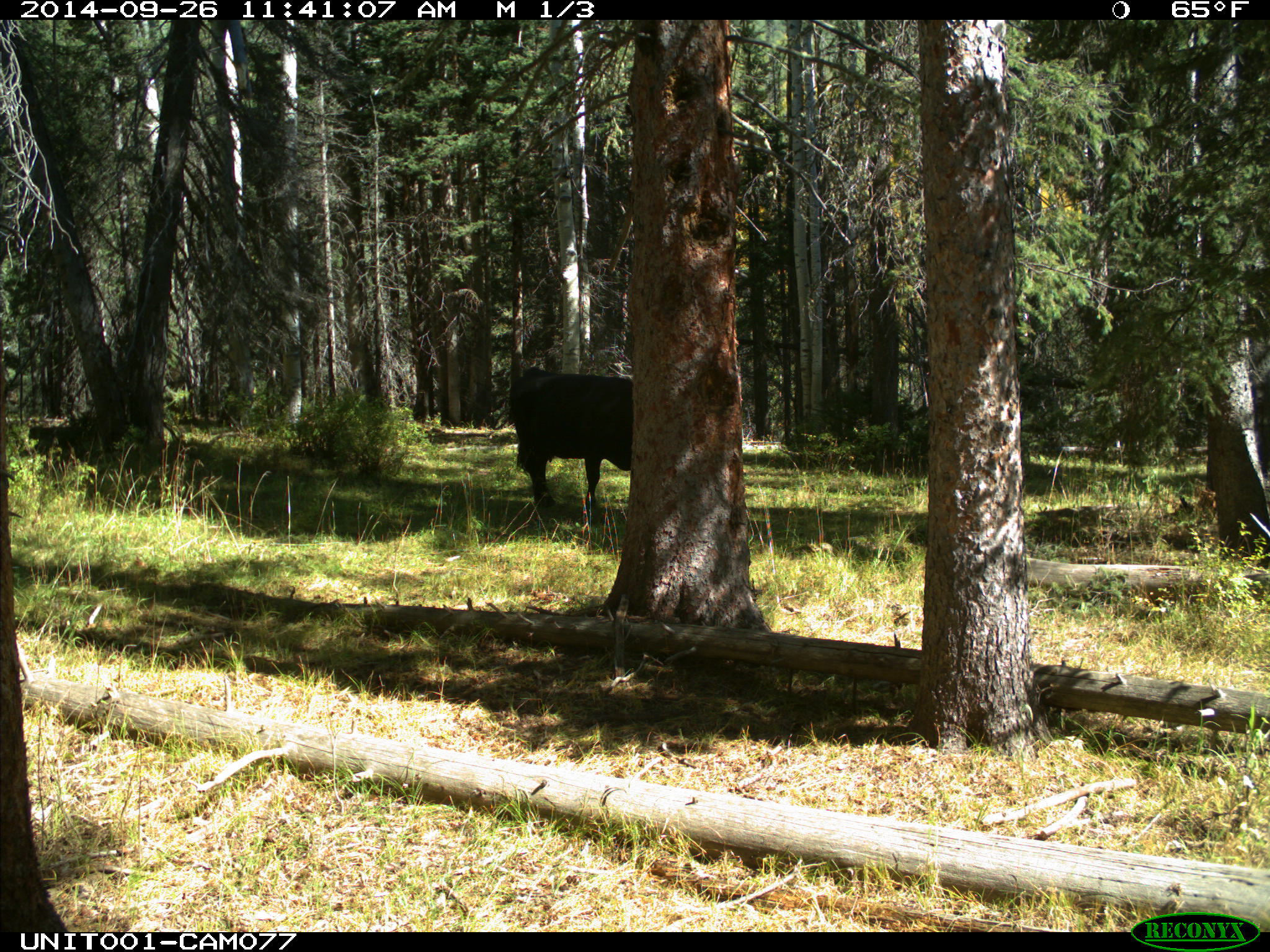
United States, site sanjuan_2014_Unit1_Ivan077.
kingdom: Animalia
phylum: Chordata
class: Mammalia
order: Artiodactyla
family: Bovidae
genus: Bos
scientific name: Bos taurus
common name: domestic cow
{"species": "Bos taurus (domestic cow)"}